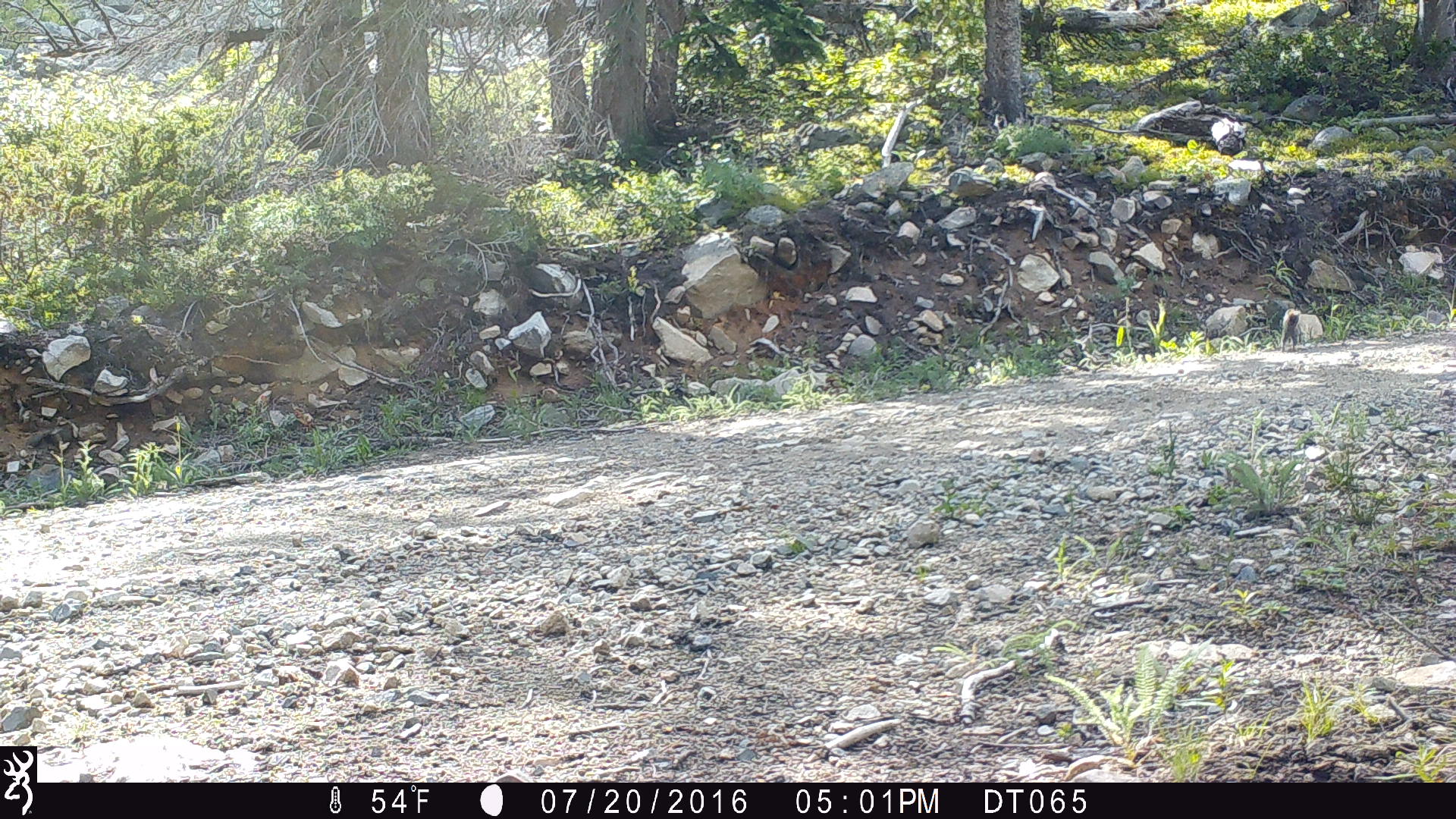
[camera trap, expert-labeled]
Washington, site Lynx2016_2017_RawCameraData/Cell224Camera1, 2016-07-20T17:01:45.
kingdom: Animalia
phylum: Chordata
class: Mammalia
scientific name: Mammalia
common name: small mammal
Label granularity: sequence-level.